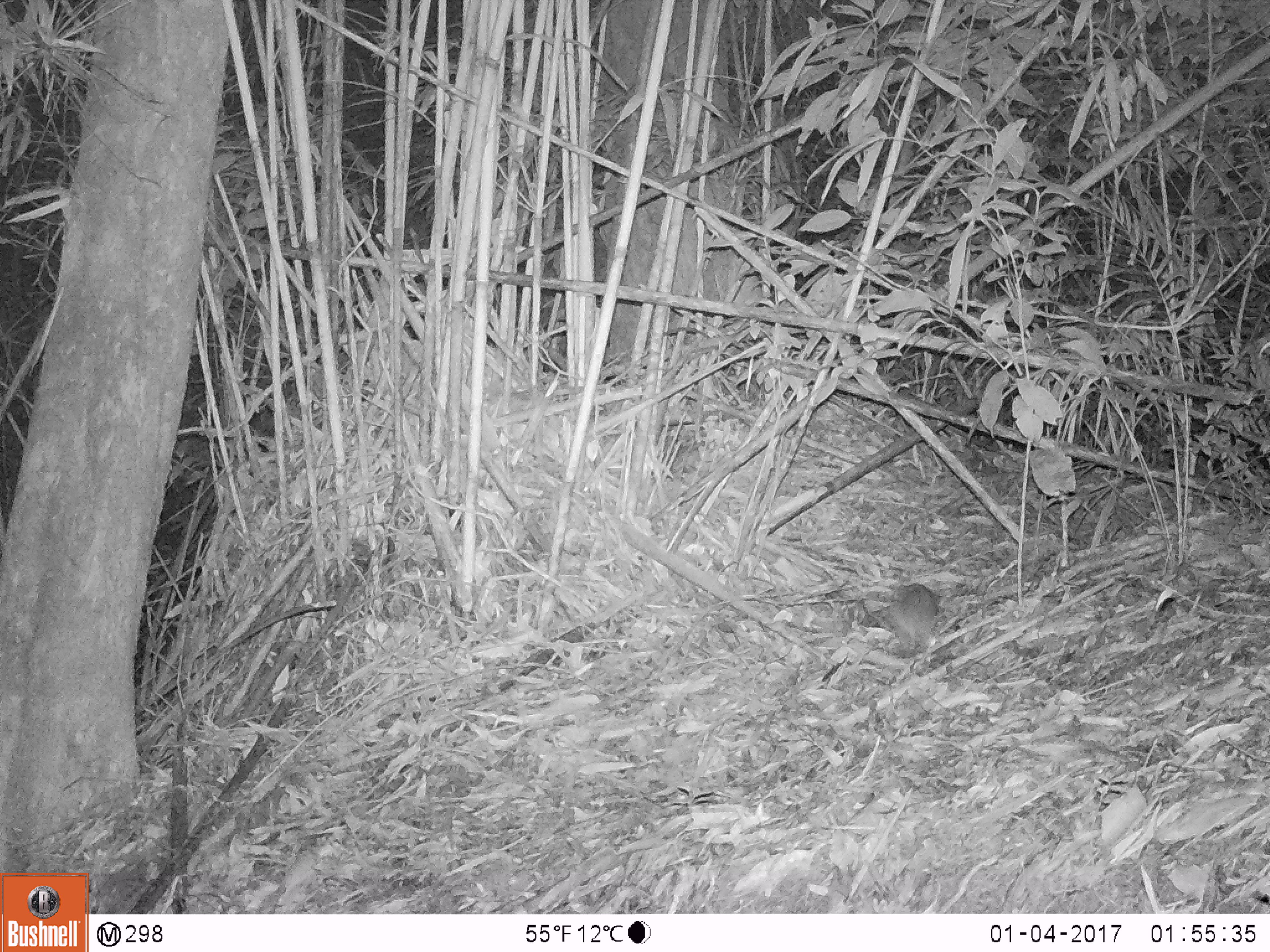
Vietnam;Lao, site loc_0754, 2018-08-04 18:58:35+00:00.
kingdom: Animalia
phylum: Chordata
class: Mammalia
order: Rodentia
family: Muridae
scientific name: Muridae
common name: old-world mice and rats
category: unidentified murid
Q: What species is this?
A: Unidentified murid (old-world mice and rats) (Muridae).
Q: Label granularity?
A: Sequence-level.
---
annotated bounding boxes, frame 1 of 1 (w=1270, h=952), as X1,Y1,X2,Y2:
unidentified murid: 884,582,939,659